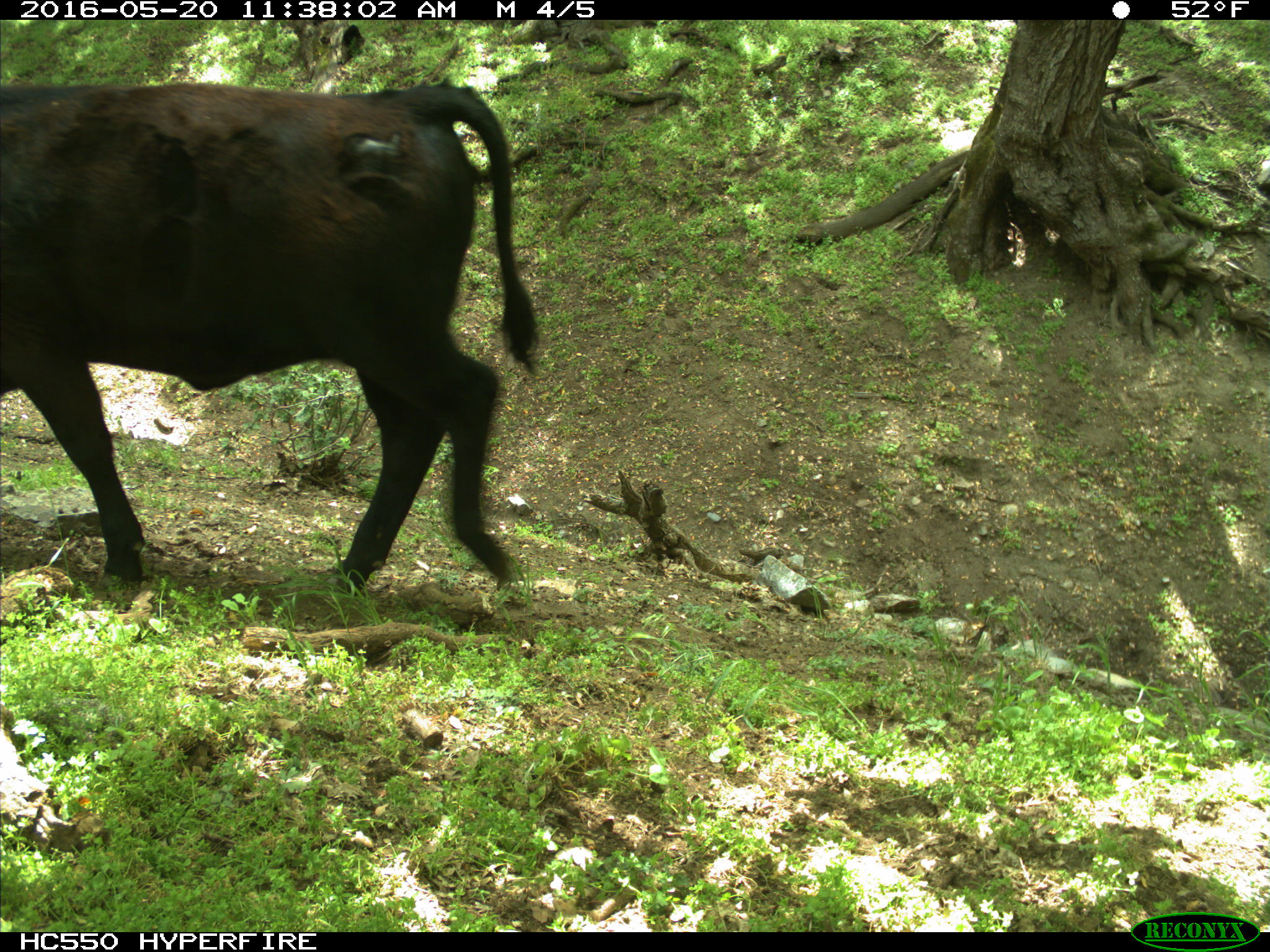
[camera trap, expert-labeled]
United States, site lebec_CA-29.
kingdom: Animalia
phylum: Chordata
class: Mammalia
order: Artiodactyla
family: Bovidae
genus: Bos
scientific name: Bos taurus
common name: domestic cow